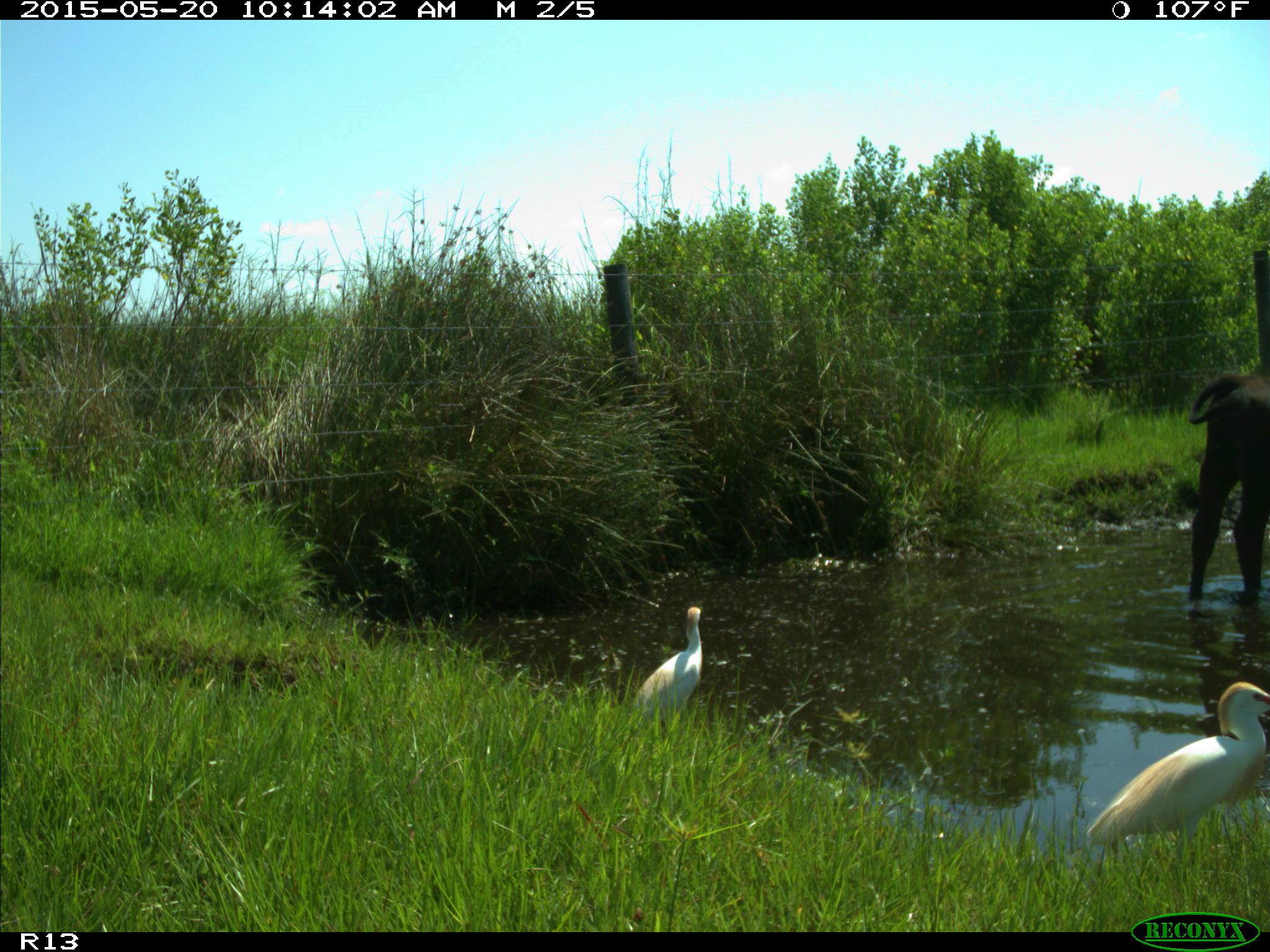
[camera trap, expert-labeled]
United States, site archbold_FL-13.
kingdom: Animalia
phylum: Chordata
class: Mammalia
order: Artiodactyla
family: Bovidae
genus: Bos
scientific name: Bos taurus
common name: domestic cow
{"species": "Bos taurus (domestic cow)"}